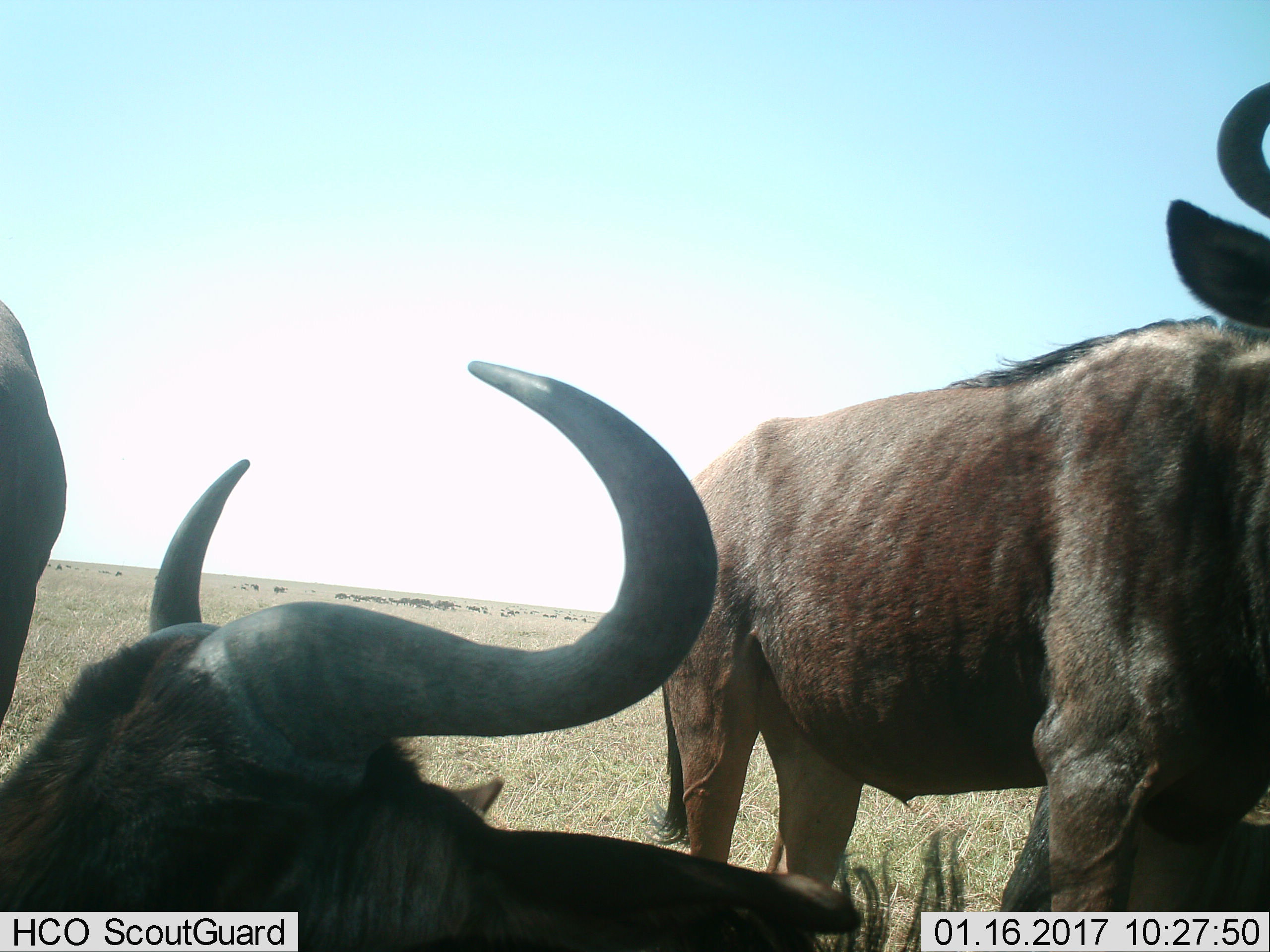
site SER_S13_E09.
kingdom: Animalia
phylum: Chordata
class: Mammalia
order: Artiodactyla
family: Bovidae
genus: Connochaetes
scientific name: Connochaetes taurinus taurinus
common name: blue wildebeest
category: wildebeestblue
Wildebeestblue (blue wildebeest) (Connochaetes taurinus taurinus), count 11-50. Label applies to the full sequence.